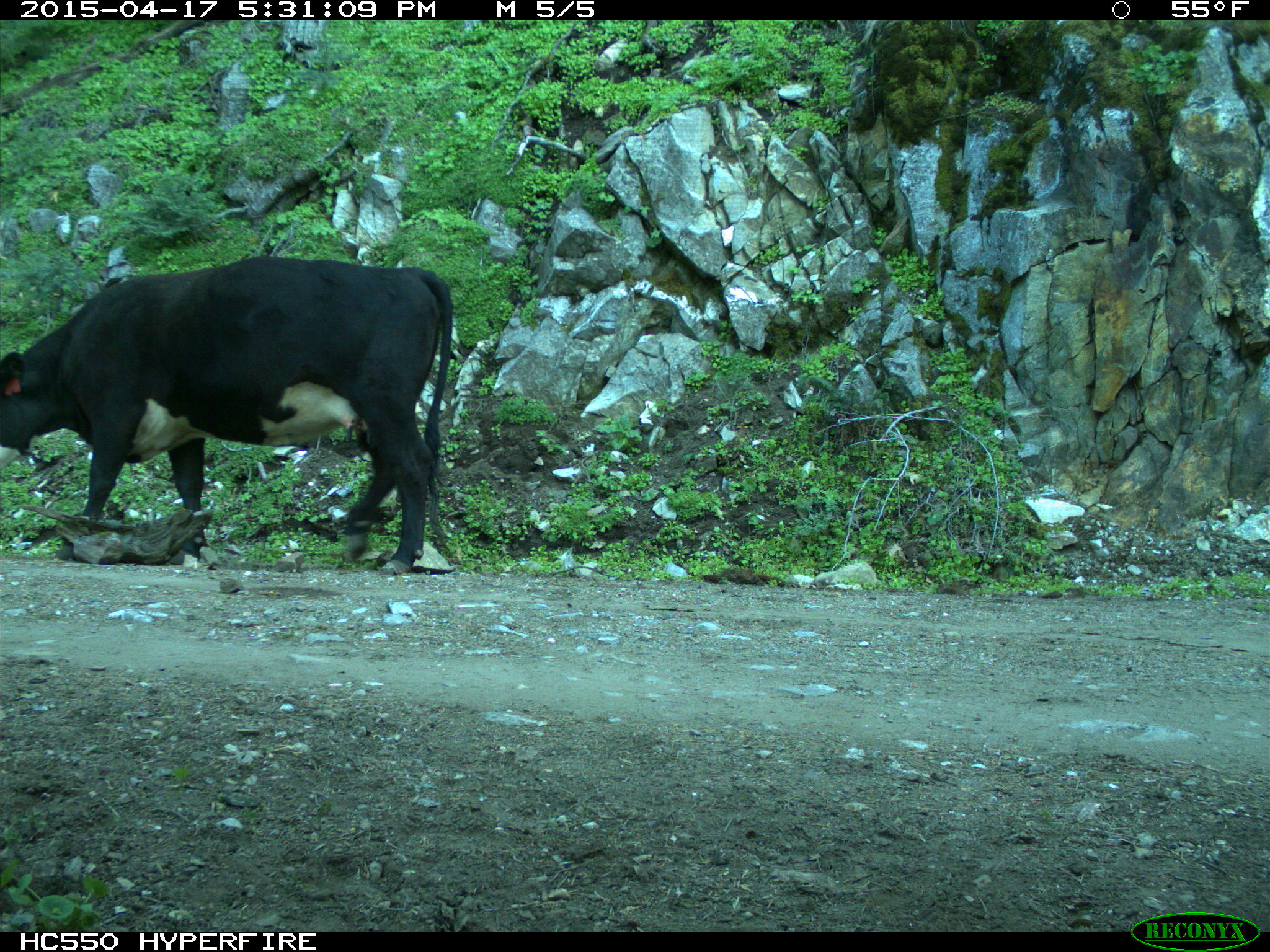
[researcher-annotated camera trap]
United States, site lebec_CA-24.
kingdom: Animalia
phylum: Chordata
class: Mammalia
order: Artiodactyla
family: Bovidae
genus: Bos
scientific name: Bos taurus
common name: domestic cow